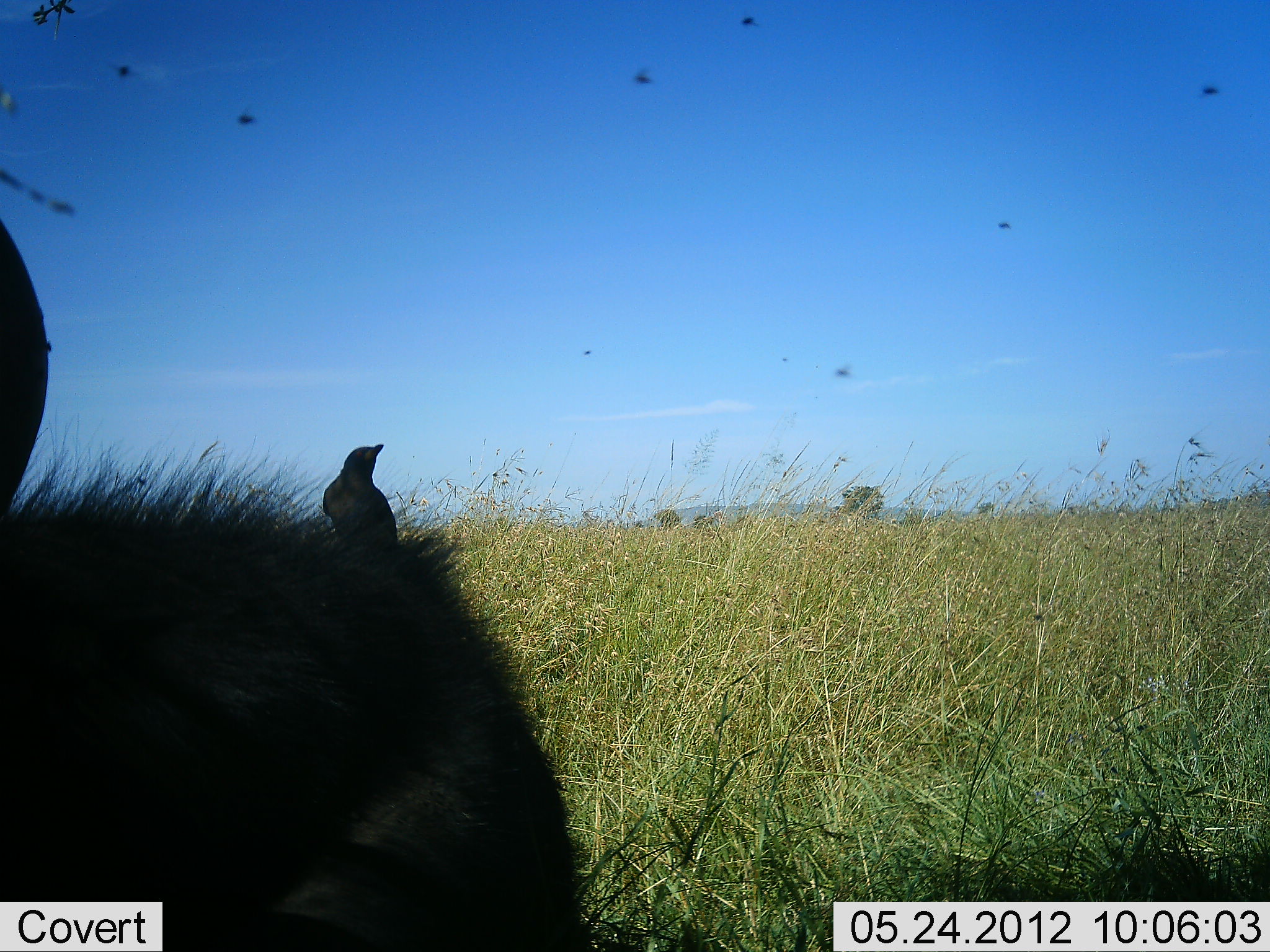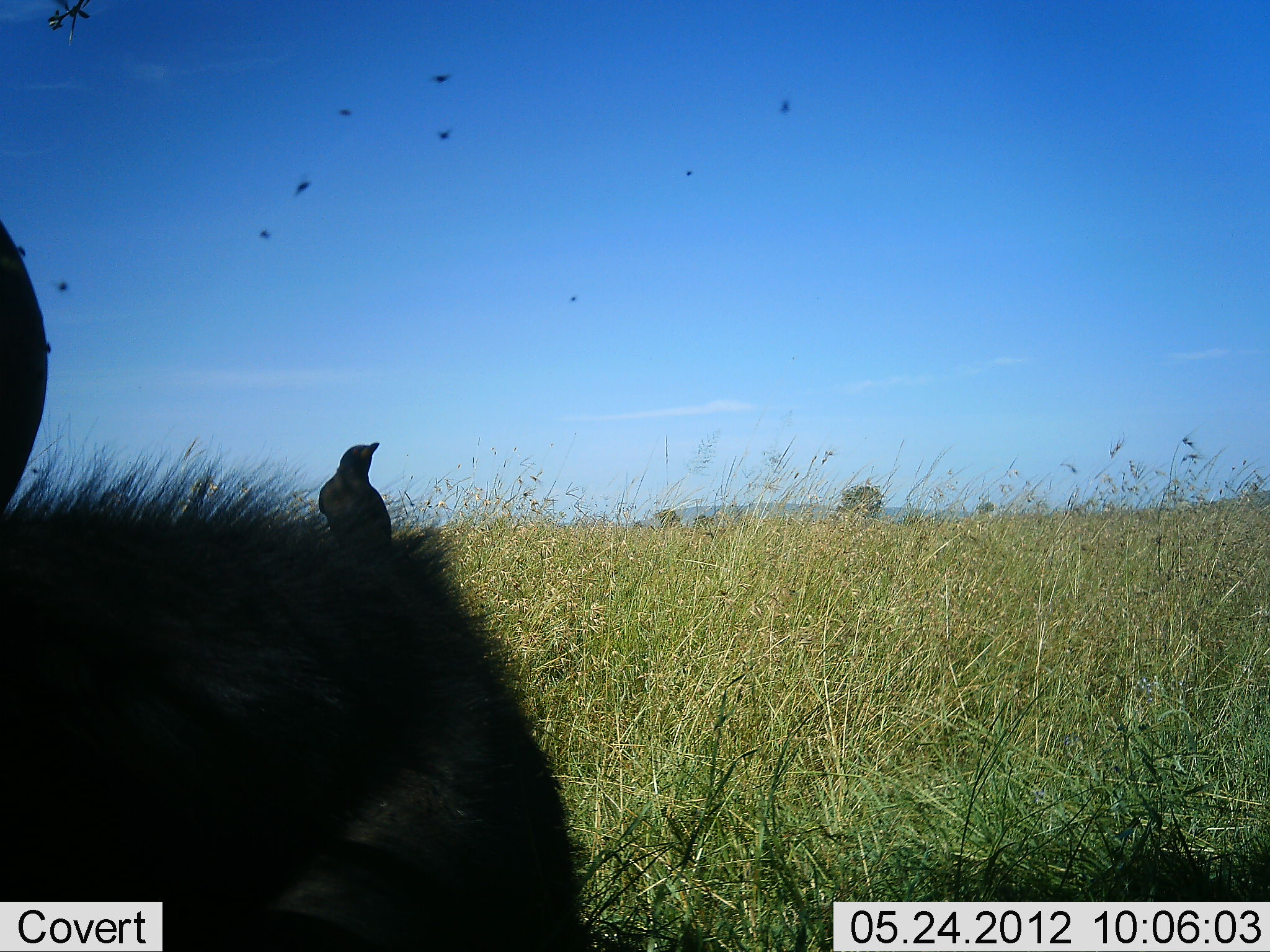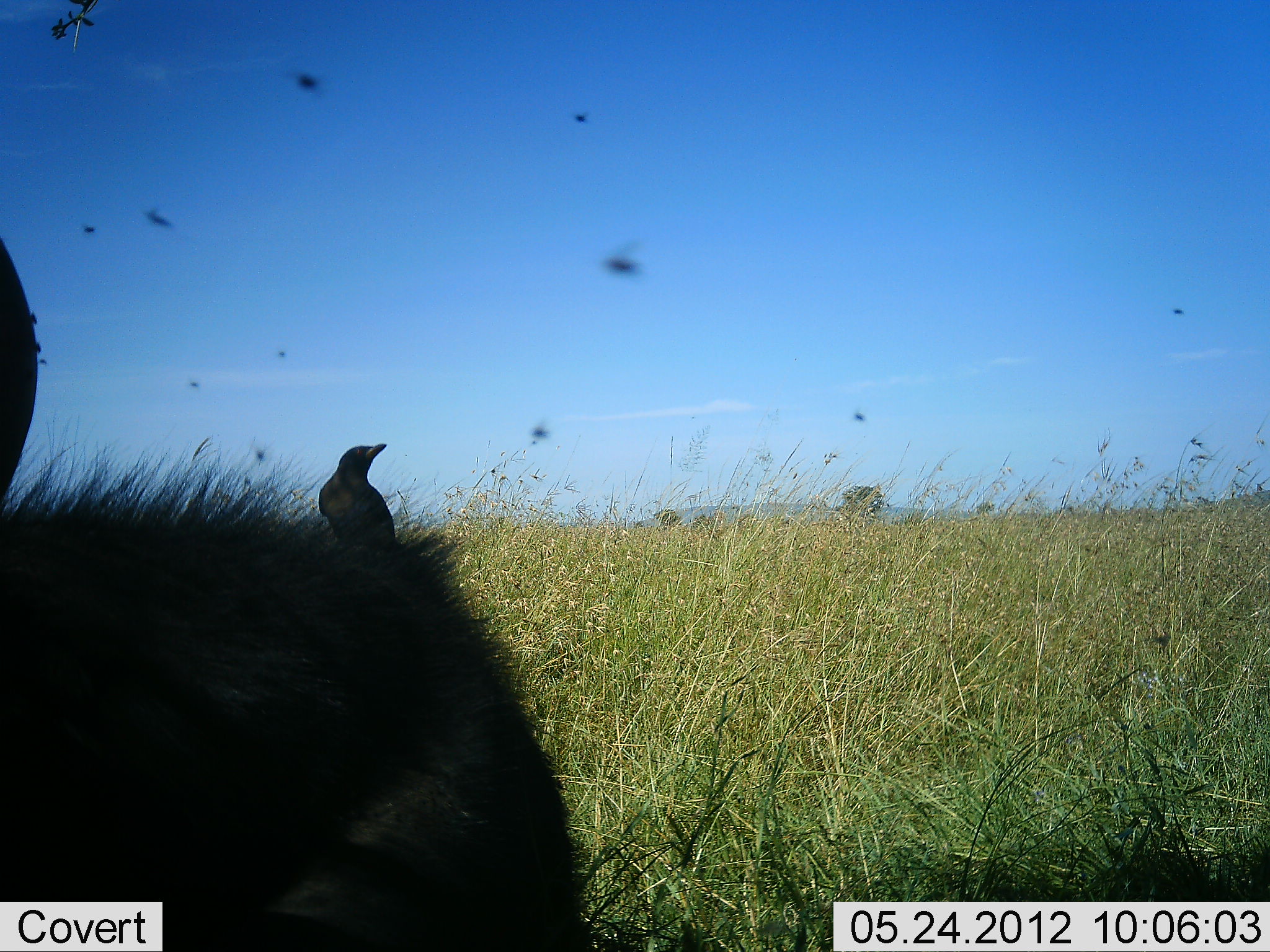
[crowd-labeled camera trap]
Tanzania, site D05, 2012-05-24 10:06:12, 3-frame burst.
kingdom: Animalia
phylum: Chordata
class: Mammalia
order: Artiodactyla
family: Bovidae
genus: Syncerus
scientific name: Syncerus caffer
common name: cape buffalo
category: buffalo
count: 1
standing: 36%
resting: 71%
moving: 0%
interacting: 0%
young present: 0%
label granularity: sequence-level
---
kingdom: Animalia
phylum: Chordata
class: Aves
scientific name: Aves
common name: bird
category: otherbird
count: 1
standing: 81%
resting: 5%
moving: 29%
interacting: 10%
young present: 0%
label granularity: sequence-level